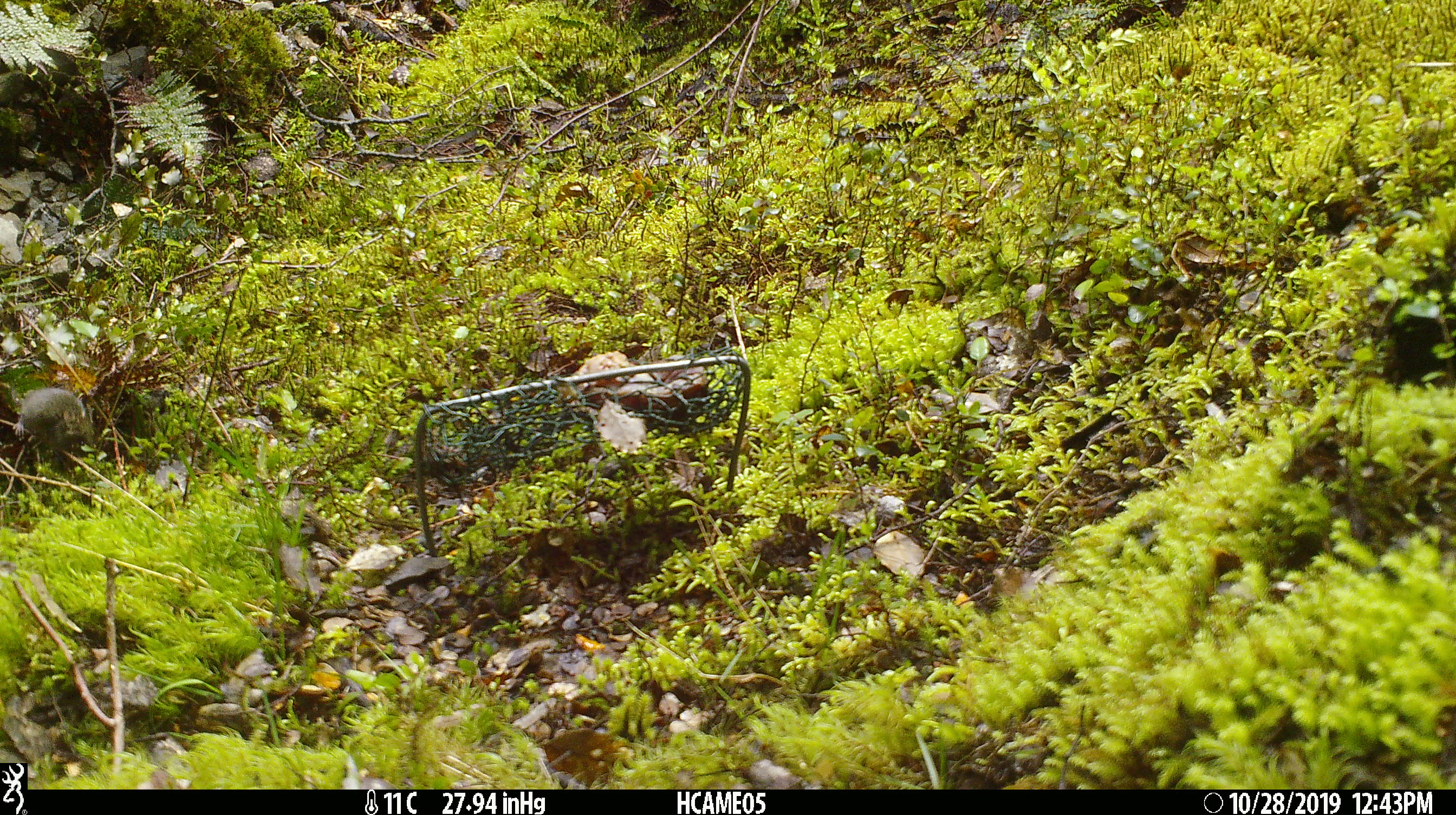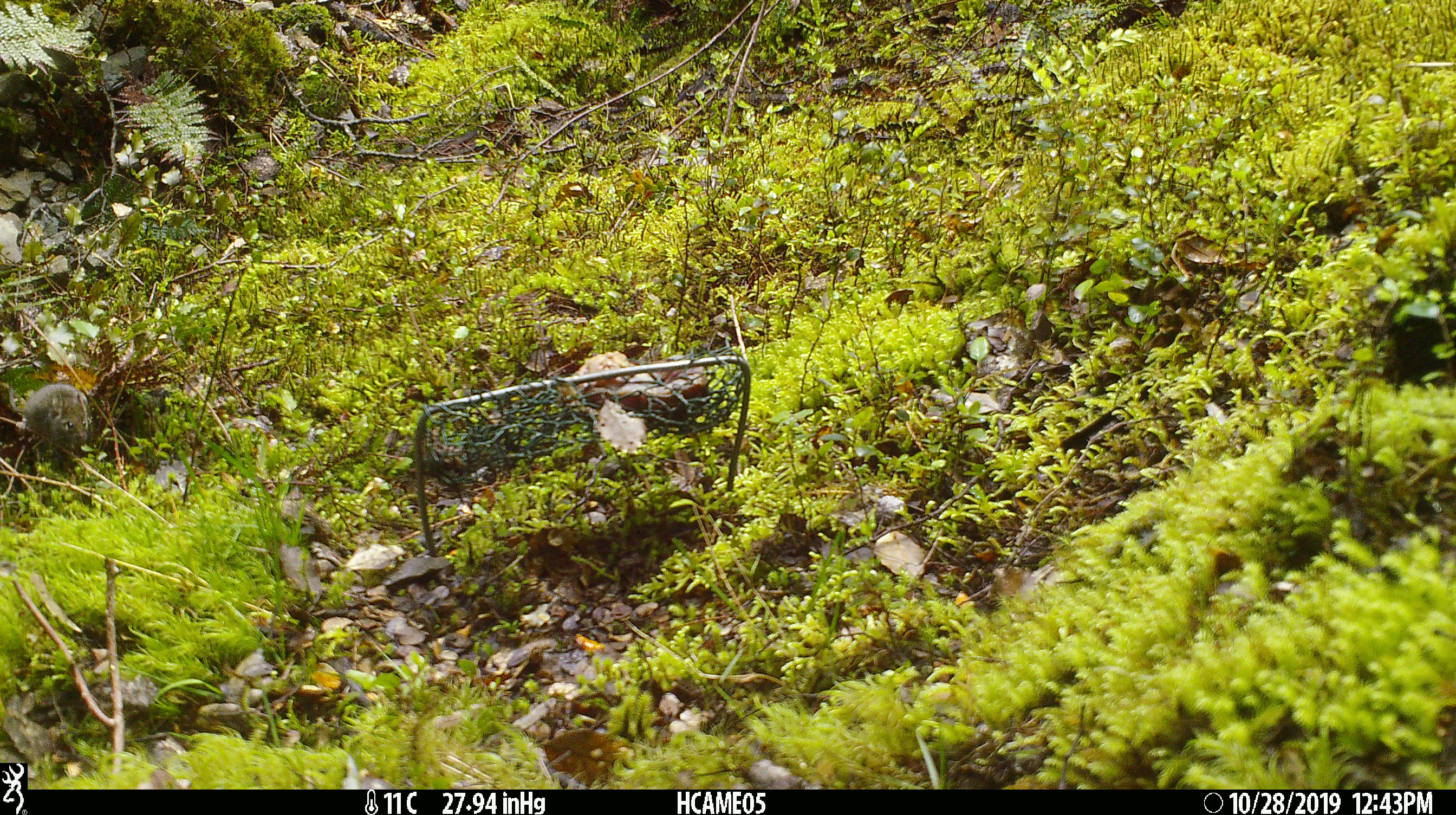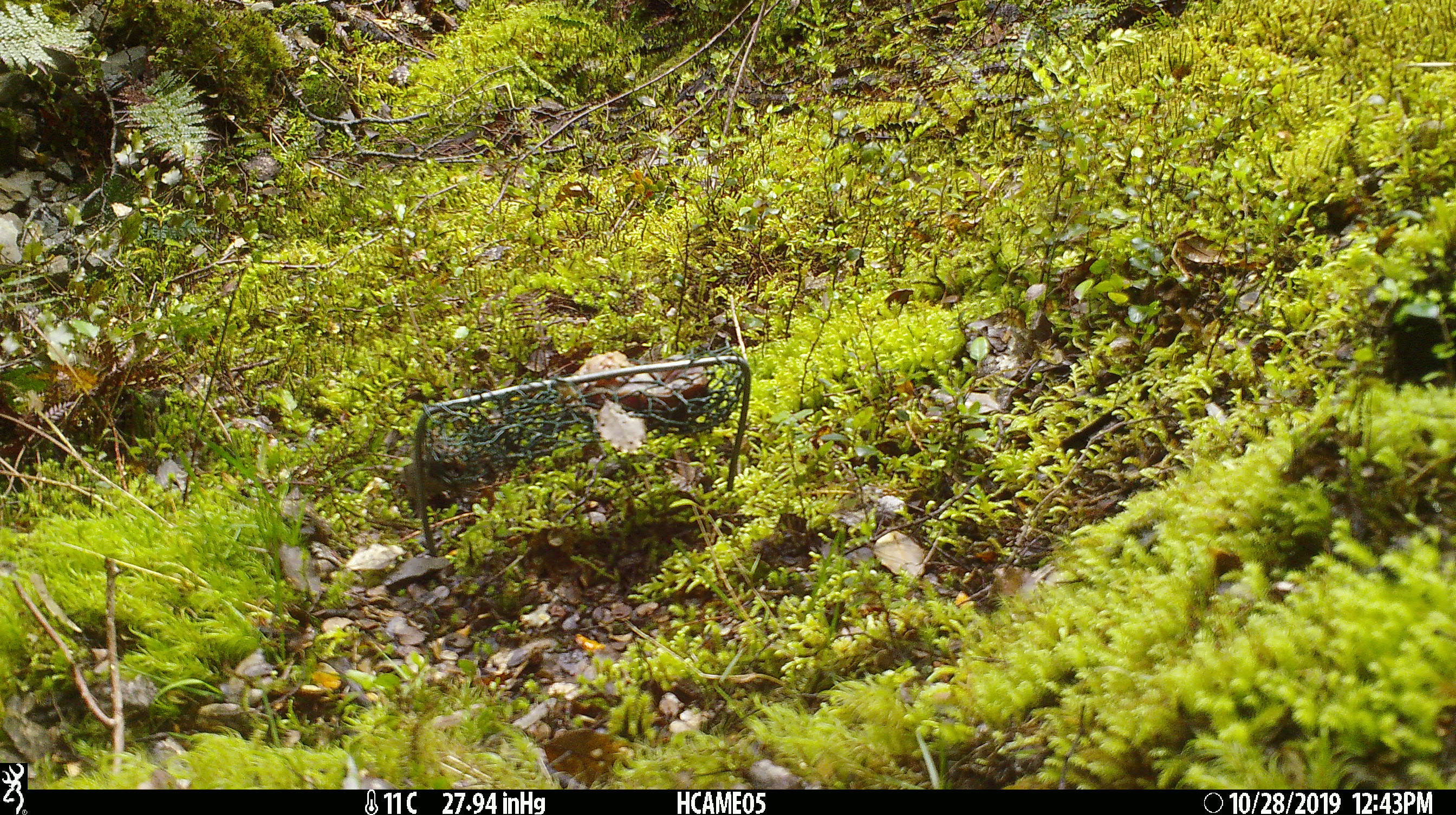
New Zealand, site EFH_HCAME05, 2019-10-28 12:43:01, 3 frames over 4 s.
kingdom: Animalia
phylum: Chordata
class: Mammalia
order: Rodentia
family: Muridae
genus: Mus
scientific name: Mus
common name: mouse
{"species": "mouse (Mus)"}